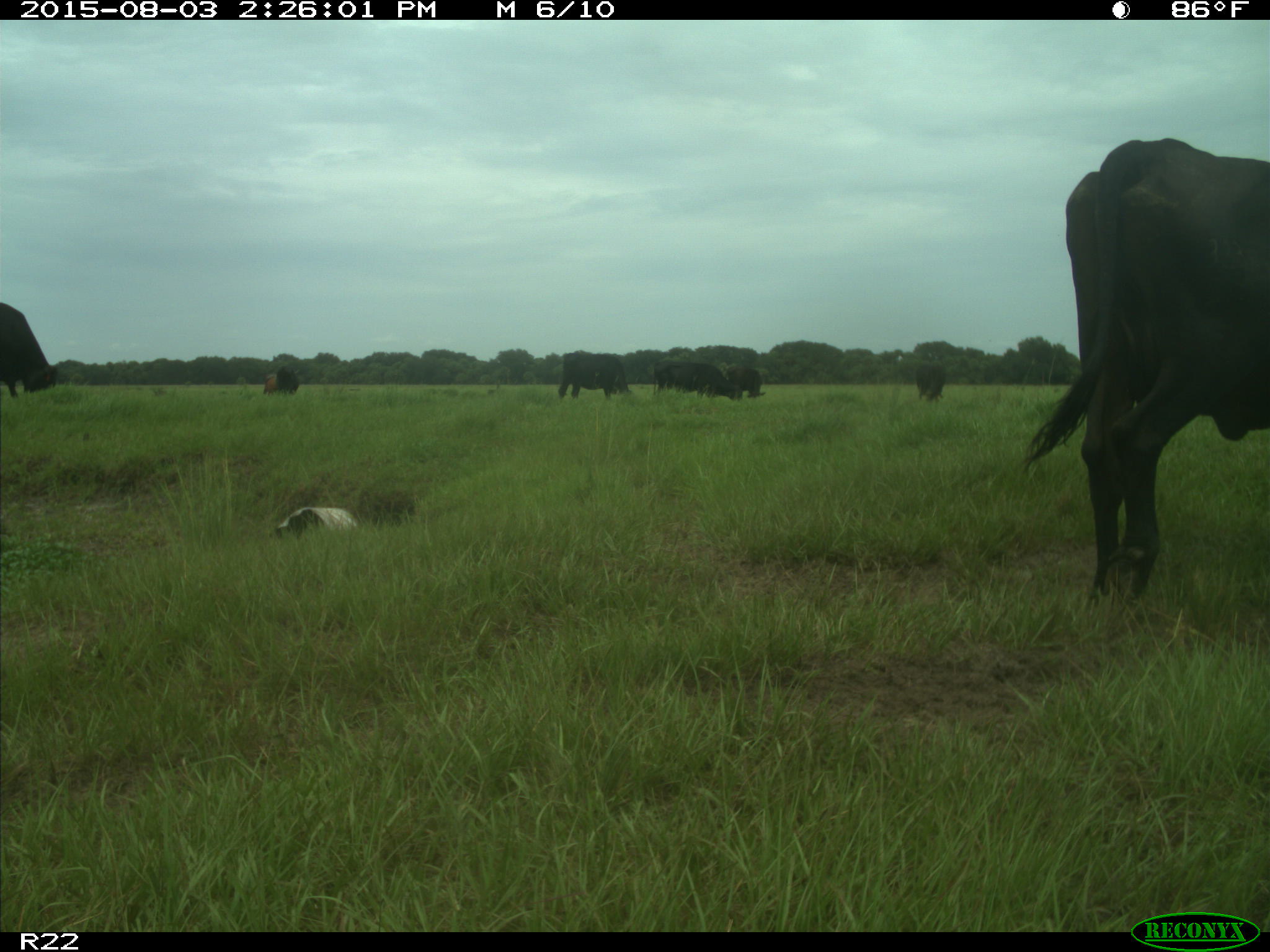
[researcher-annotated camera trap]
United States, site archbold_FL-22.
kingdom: Animalia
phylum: Chordata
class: Mammalia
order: Artiodactyla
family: Bovidae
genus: Bos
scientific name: Bos taurus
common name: domestic cow